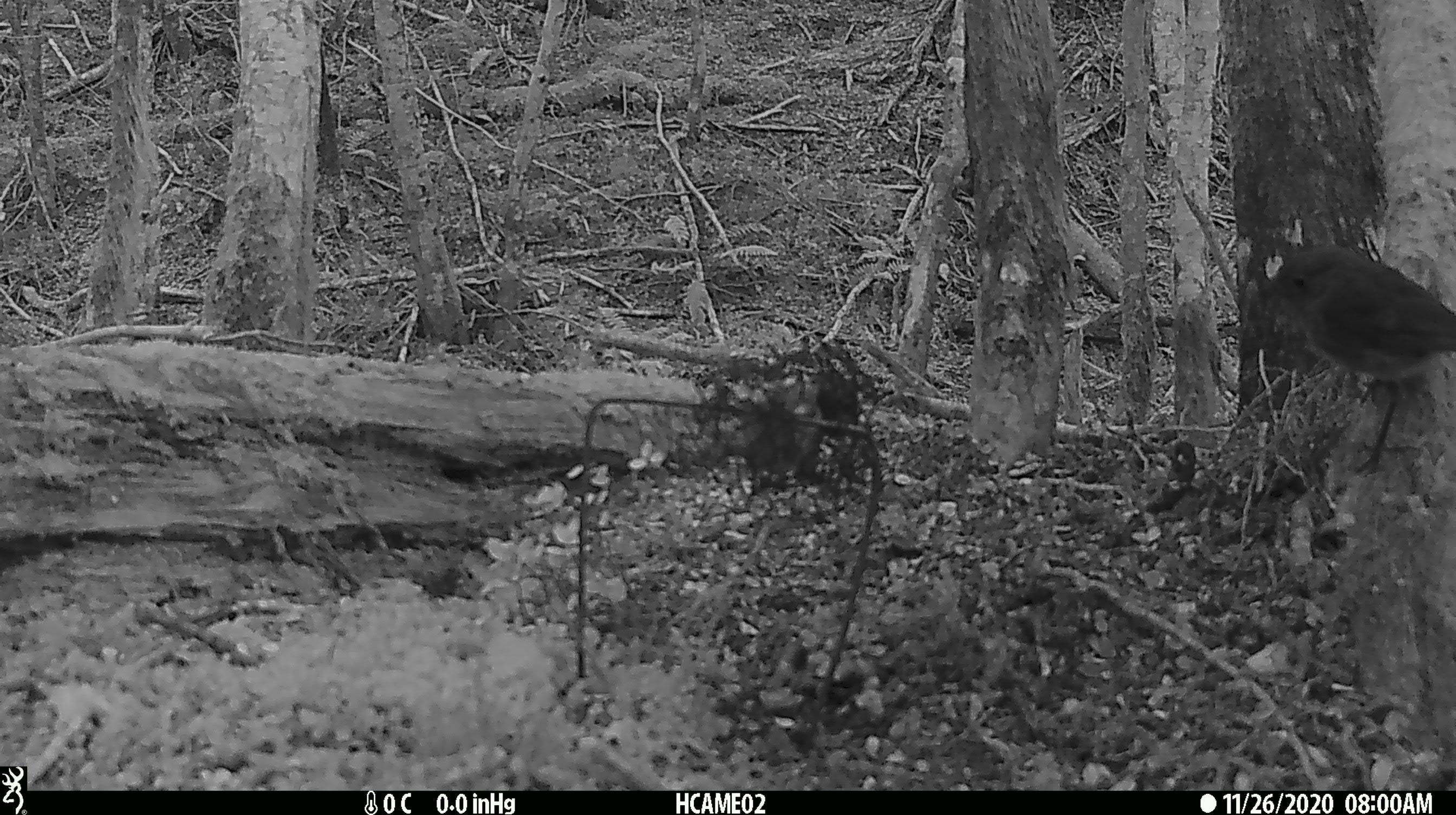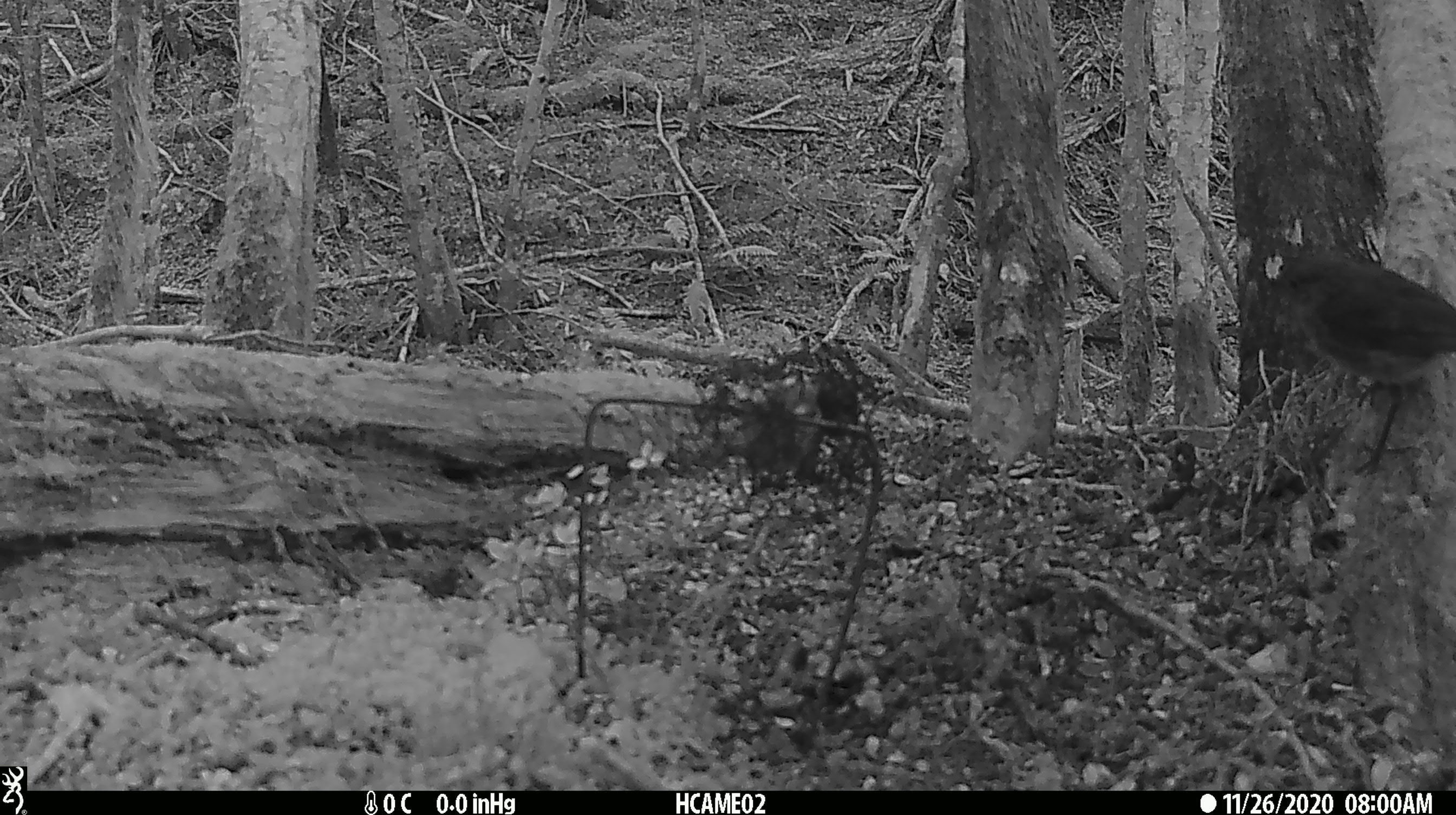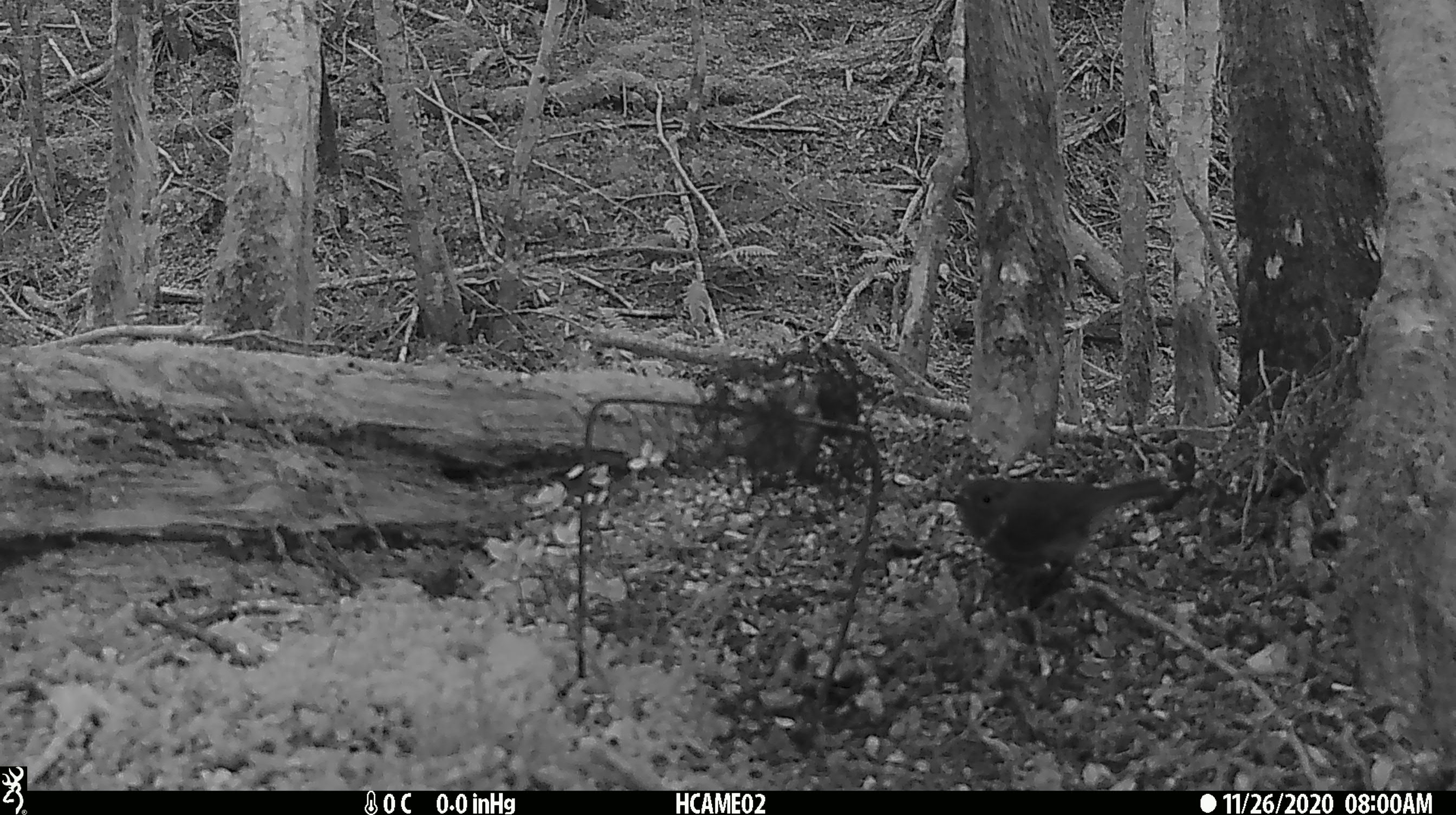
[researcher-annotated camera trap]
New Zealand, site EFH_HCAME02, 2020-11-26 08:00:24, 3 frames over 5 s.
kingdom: Animalia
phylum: Chordata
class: Aves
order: Passeriformes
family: Petroicidae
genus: Petroica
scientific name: Petroica australis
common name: new zealand robin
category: robin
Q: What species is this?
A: Robin (new zealand robin) (Petroica australis).